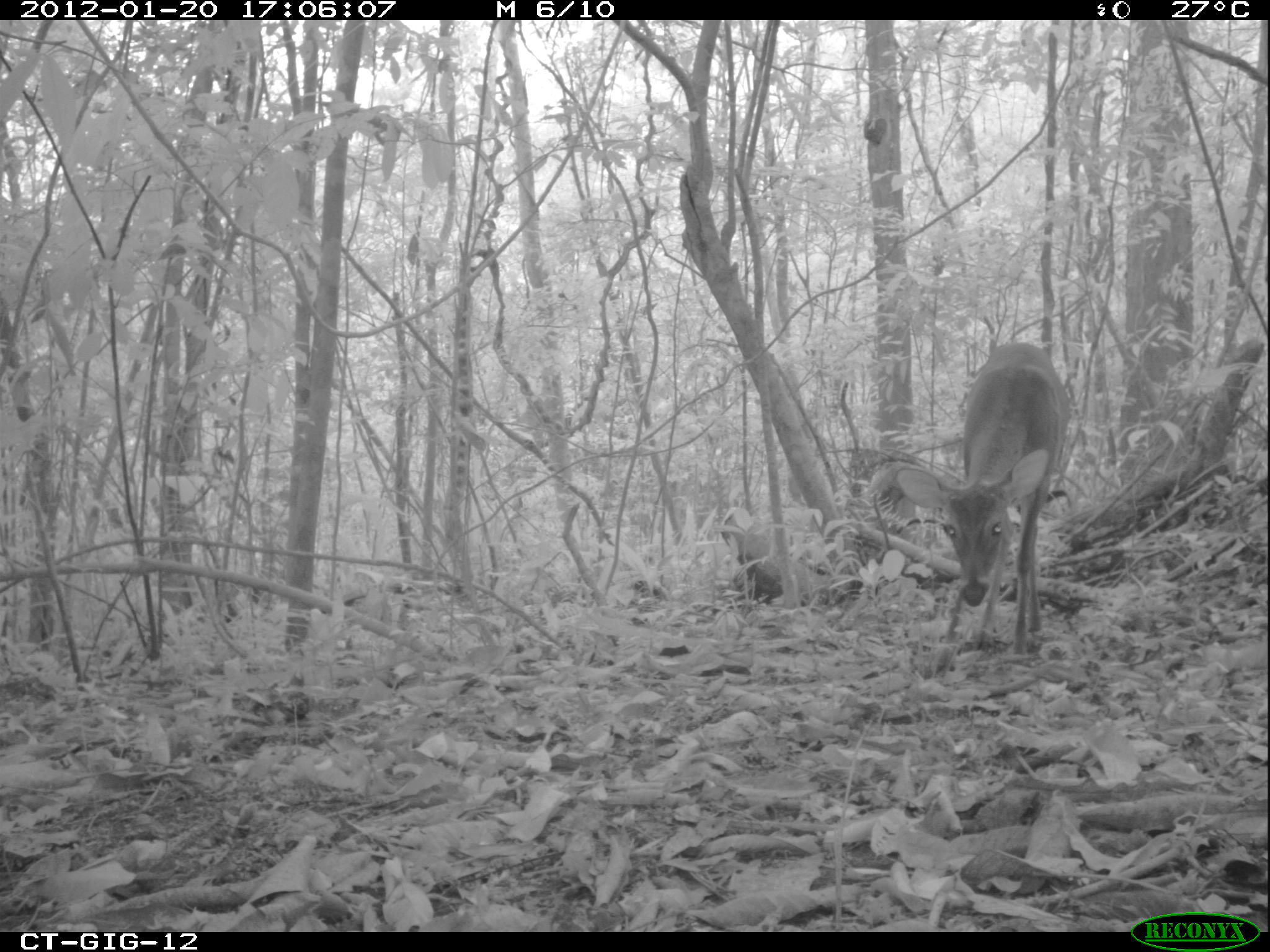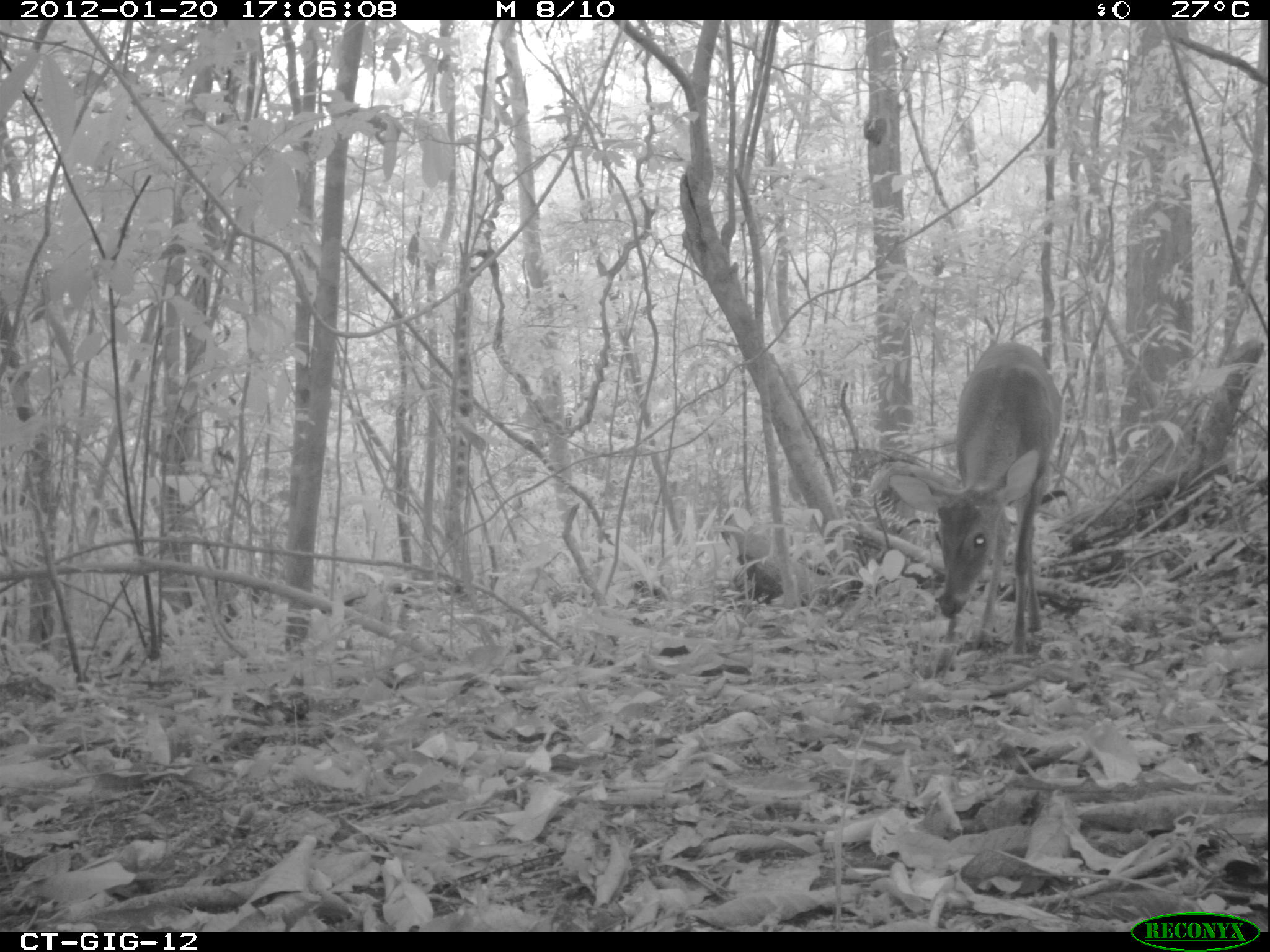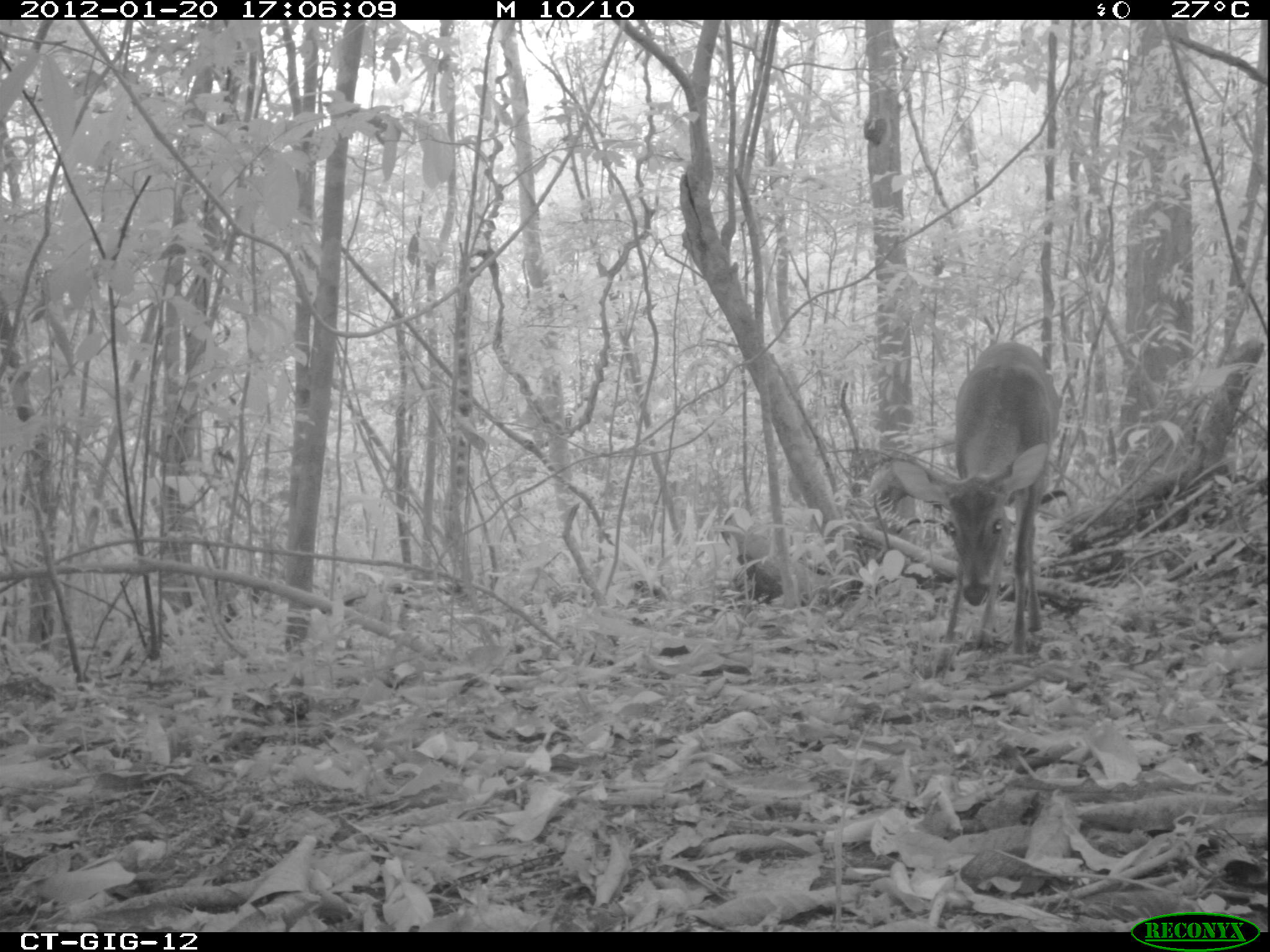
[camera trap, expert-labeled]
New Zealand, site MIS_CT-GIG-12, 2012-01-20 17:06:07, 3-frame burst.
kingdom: Animalia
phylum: Chordata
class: Mammalia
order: Artiodactyla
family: Cervidae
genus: Odocoileus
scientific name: Odocoileus virginianus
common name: white-tailed deer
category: white tailed deer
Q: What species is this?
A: White tailed deer (white-tailed deer) (Odocoileus virginianus).